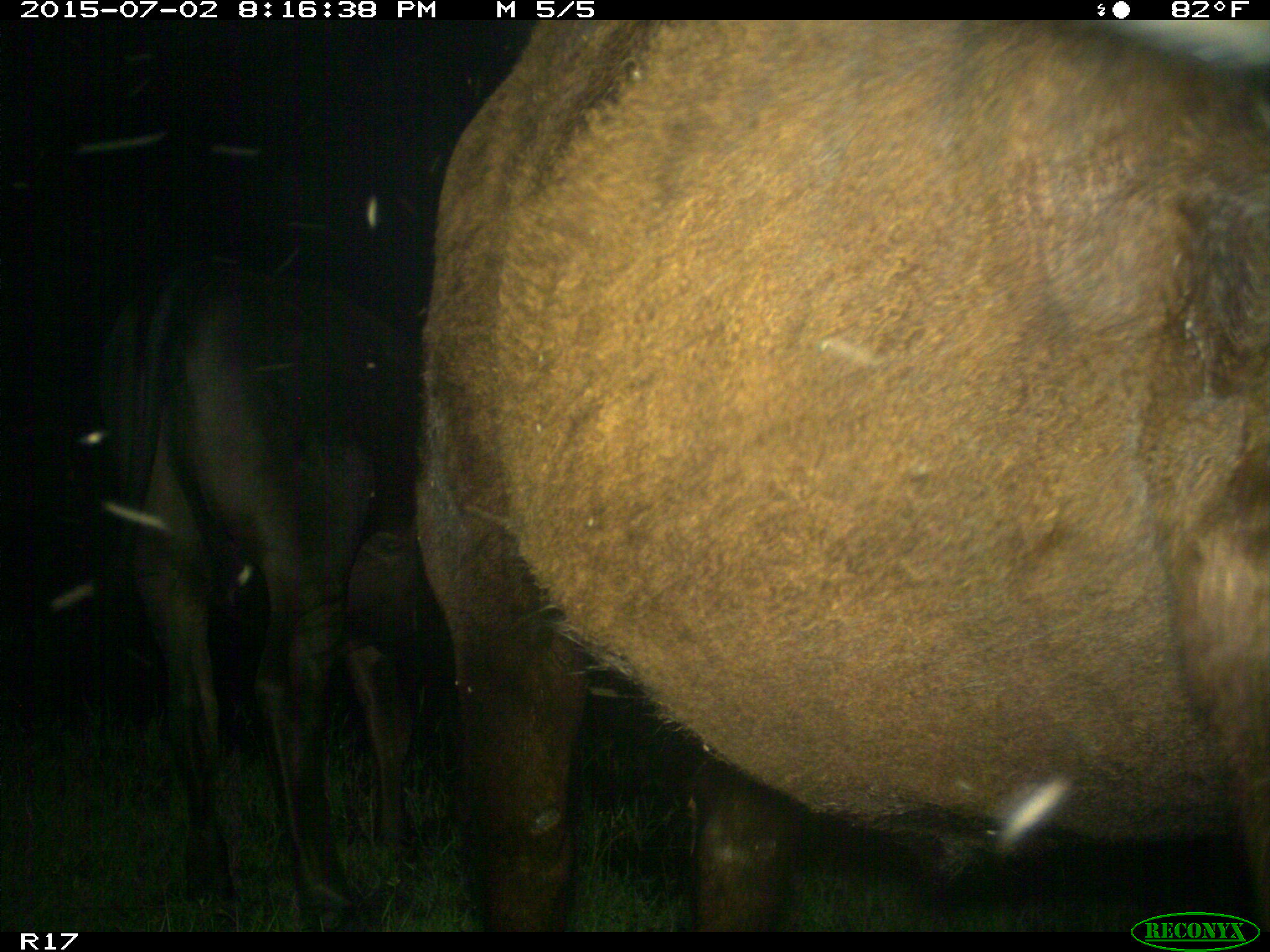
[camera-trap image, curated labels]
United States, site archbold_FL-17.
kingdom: Animalia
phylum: Chordata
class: Mammalia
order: Artiodactyla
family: Bovidae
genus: Bos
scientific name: Bos taurus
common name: domestic cow